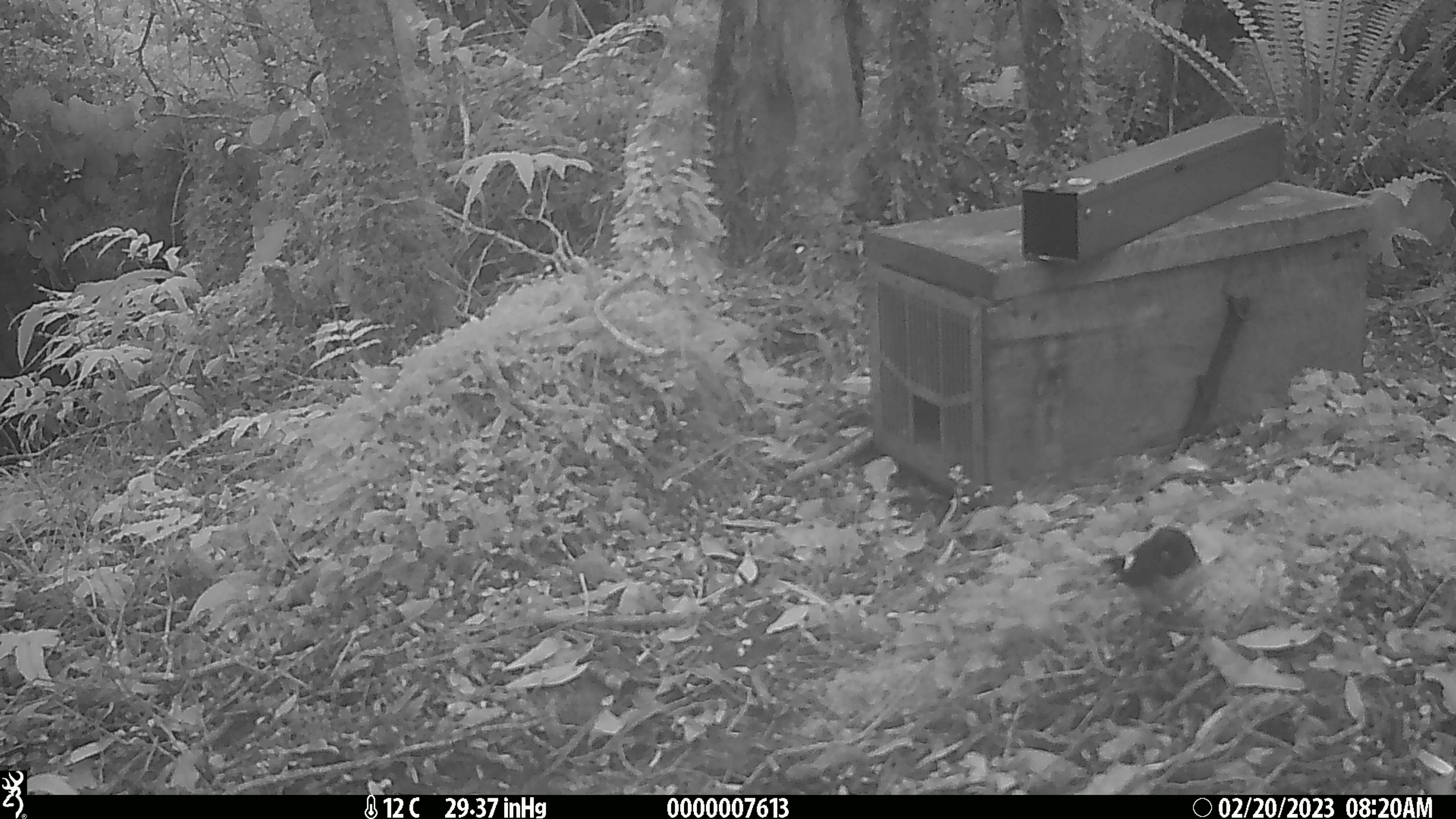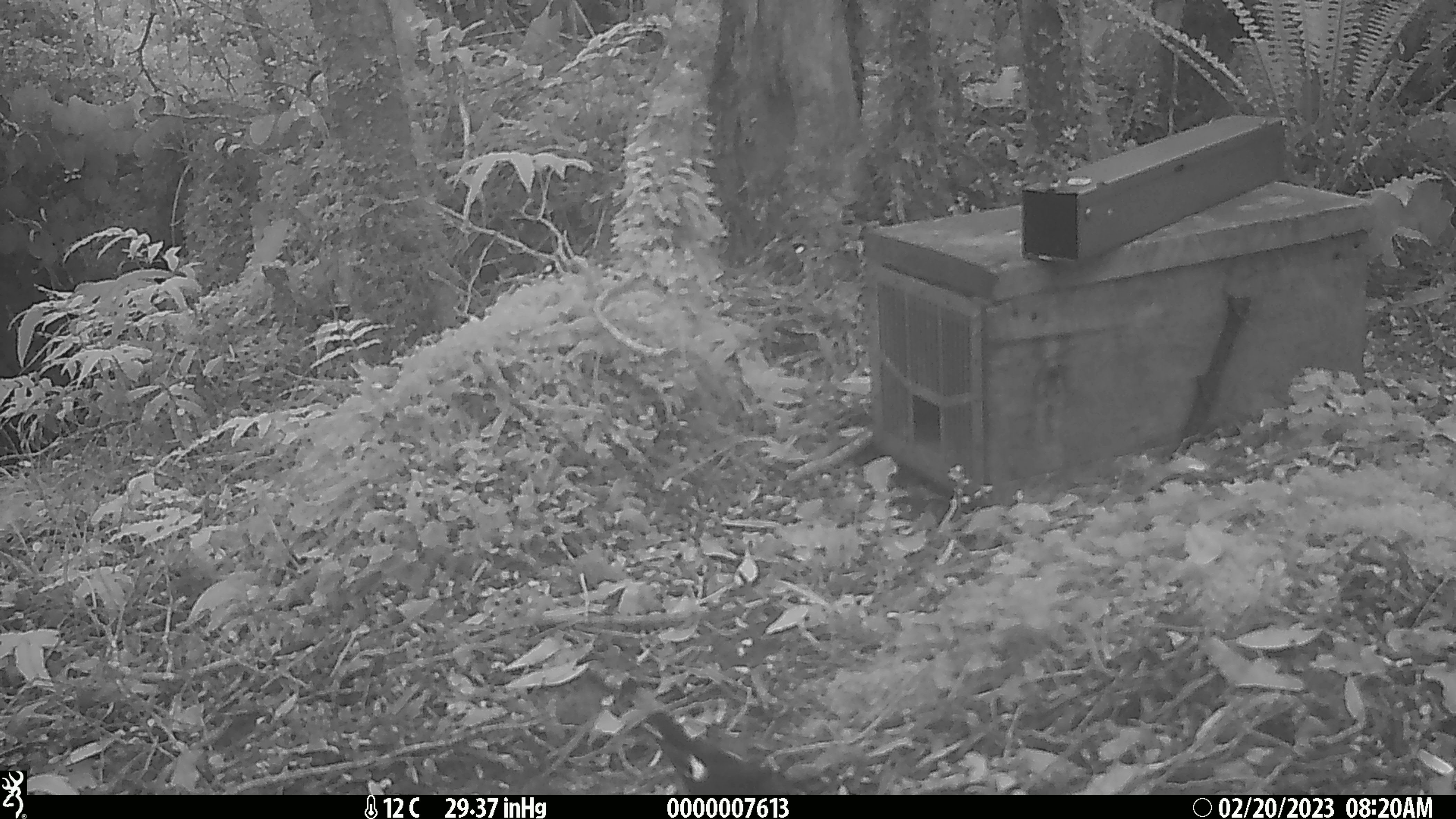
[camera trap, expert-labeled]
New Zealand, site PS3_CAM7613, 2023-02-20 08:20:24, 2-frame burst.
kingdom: Animalia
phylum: Chordata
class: Aves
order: Passeriformes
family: Petroicidae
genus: Petroica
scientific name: Petroica macrocephala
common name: tomtit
Tomtit (Petroica macrocephala).